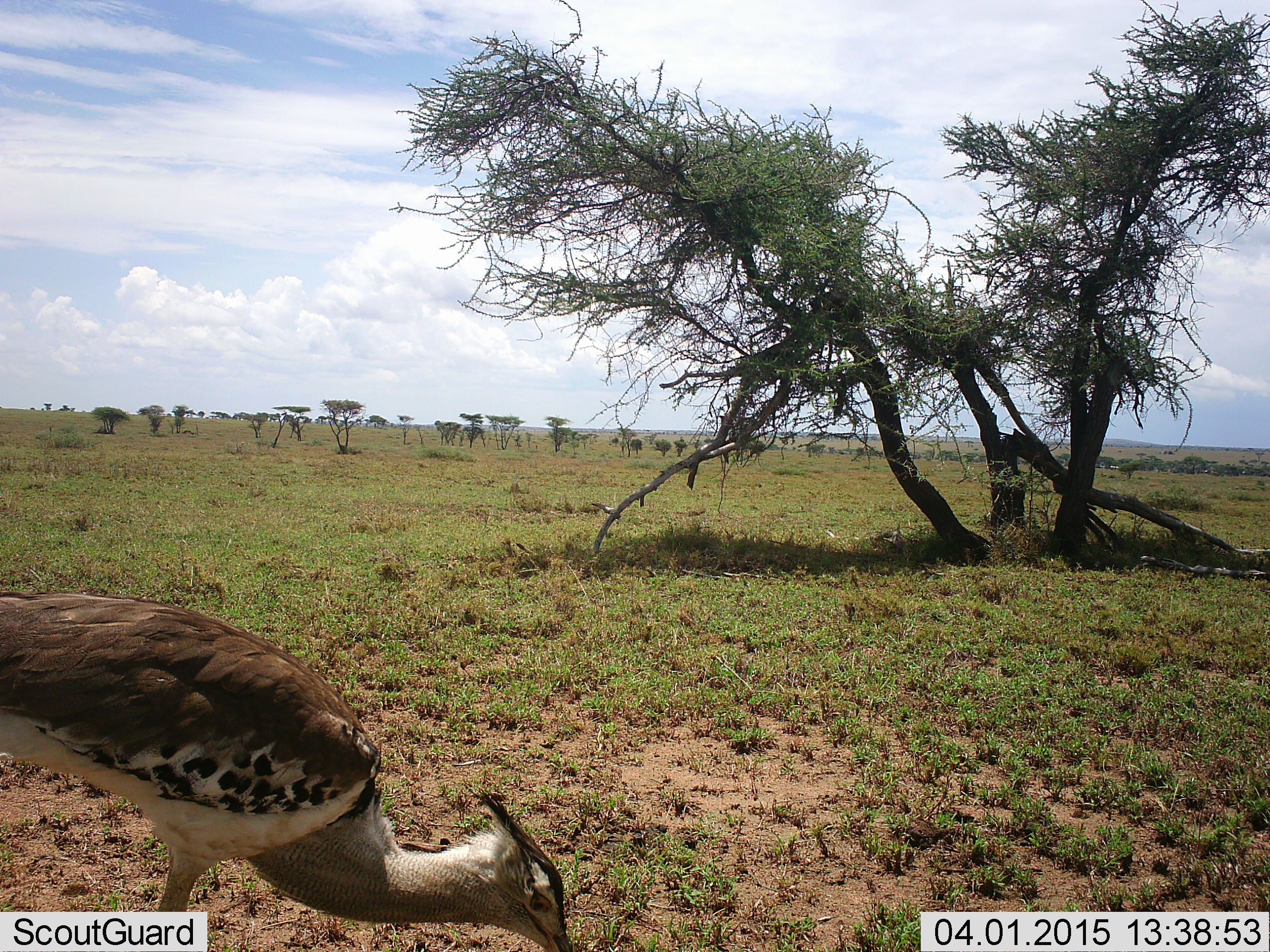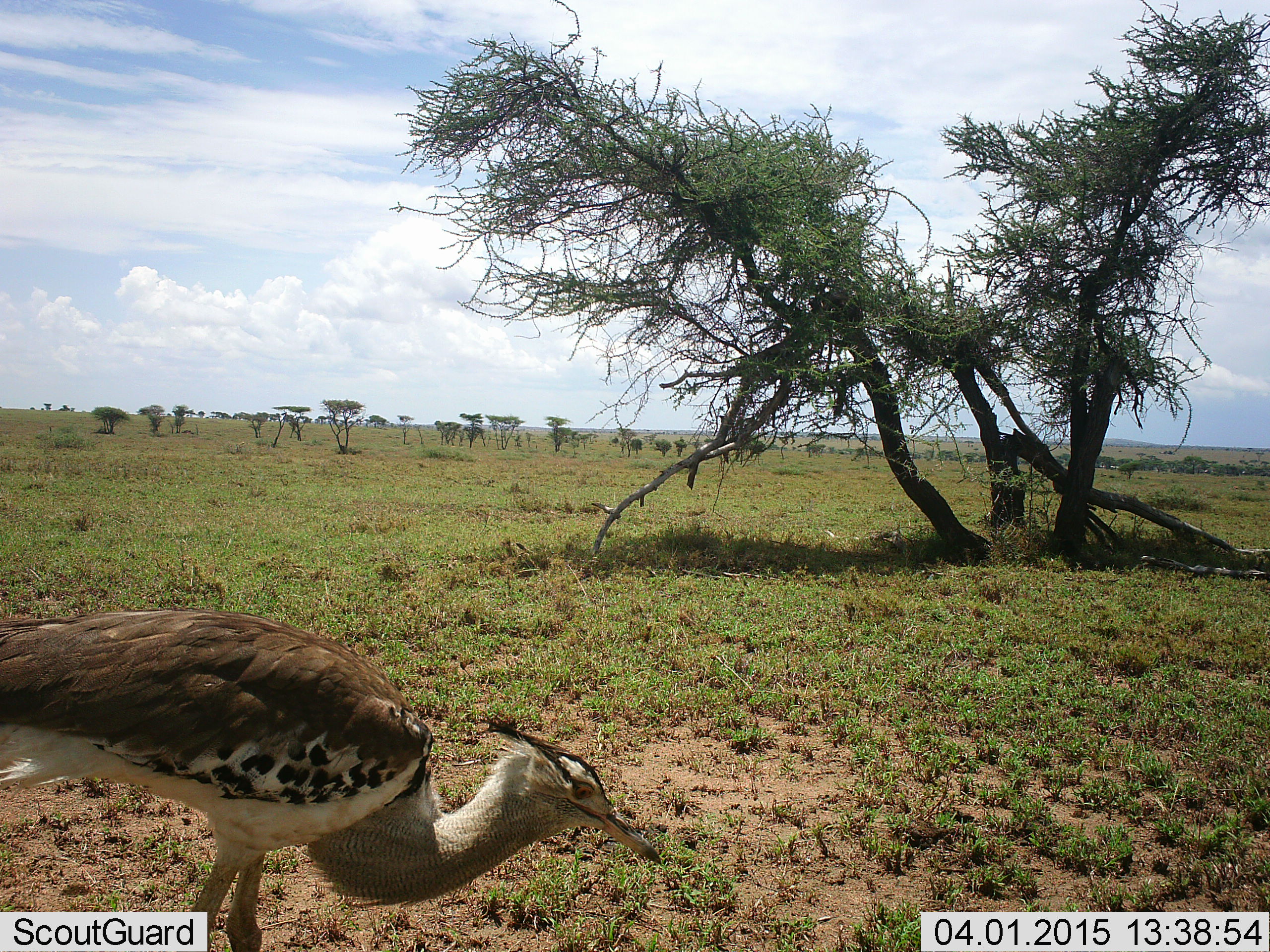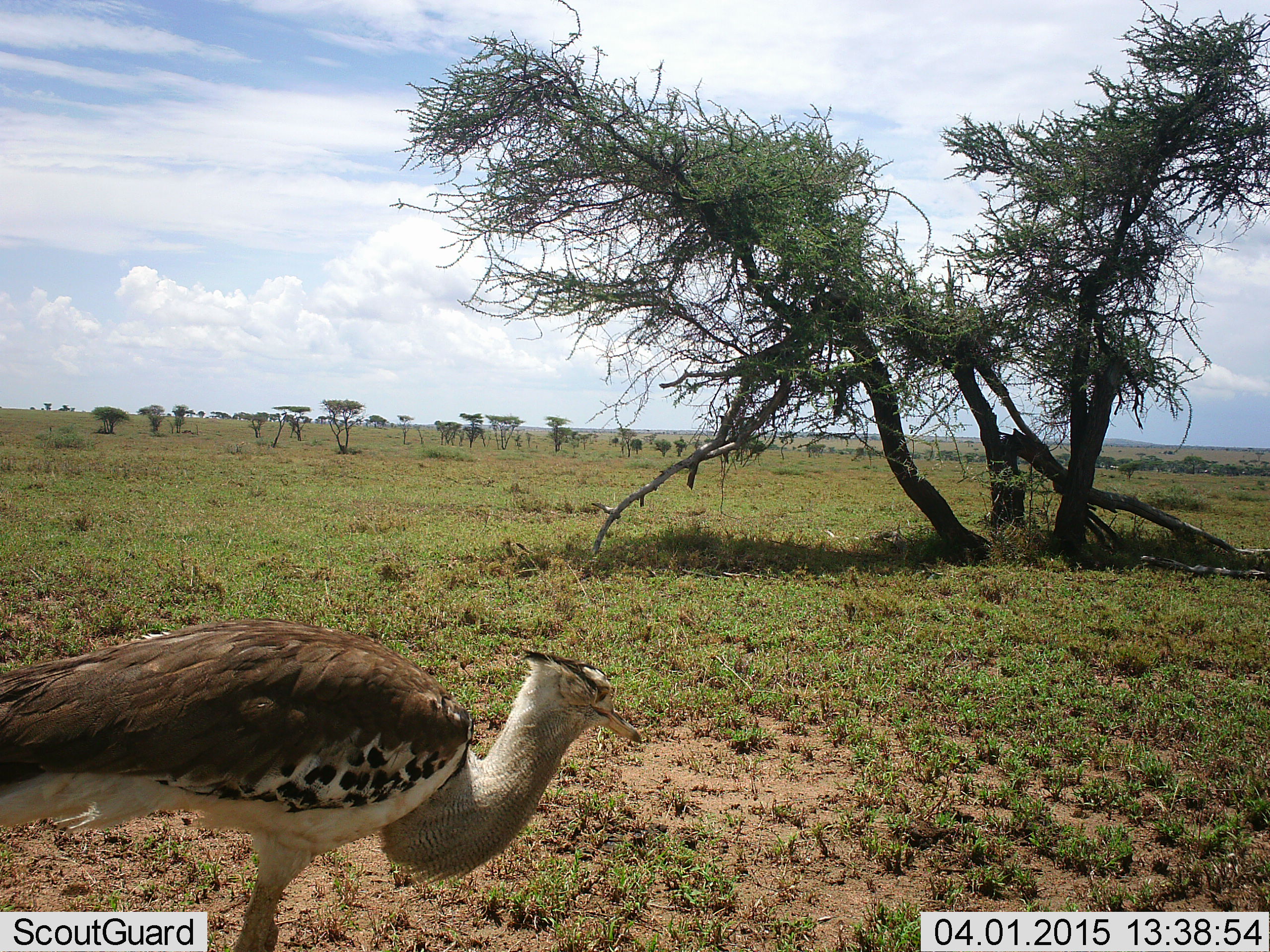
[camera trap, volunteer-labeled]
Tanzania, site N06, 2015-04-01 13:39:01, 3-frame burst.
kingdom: Animalia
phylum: Chordata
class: Aves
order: Otidiformes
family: Otididae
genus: Ardeotis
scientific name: Ardeotis kori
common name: kori bustard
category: koribustard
Koribustard (kori bustard) (Ardeotis kori), count 1. Behavior (volunteer vote fractions): standing 40%, resting 0%, moving 30%, interacting 0%. Young present (vote fraction): 0%. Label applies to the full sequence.